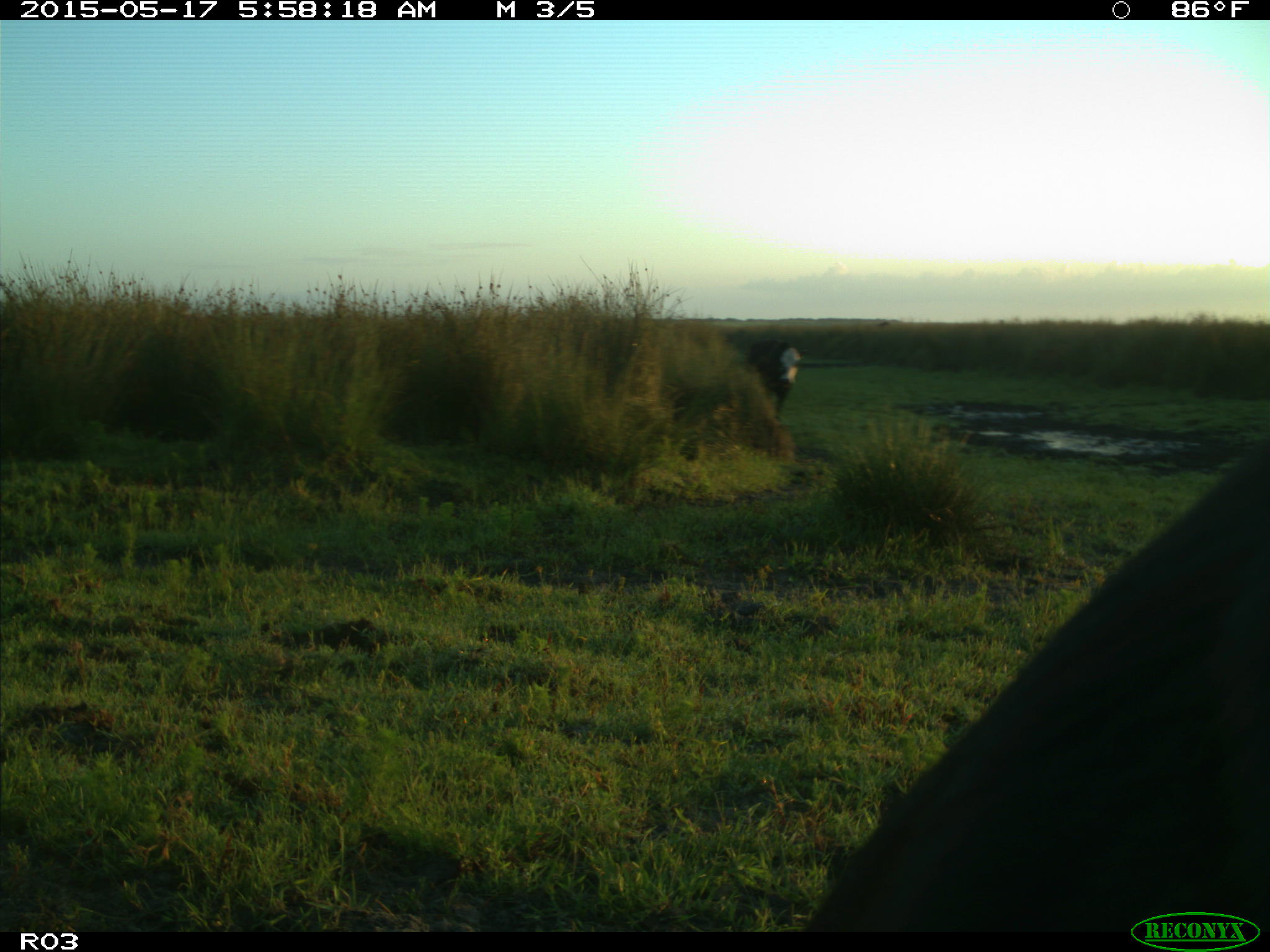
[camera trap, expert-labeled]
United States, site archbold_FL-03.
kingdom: Animalia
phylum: Chordata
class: Mammalia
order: Artiodactyla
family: Bovidae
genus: Bos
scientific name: Bos taurus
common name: domestic cow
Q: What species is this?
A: Bos taurus (domestic cow).